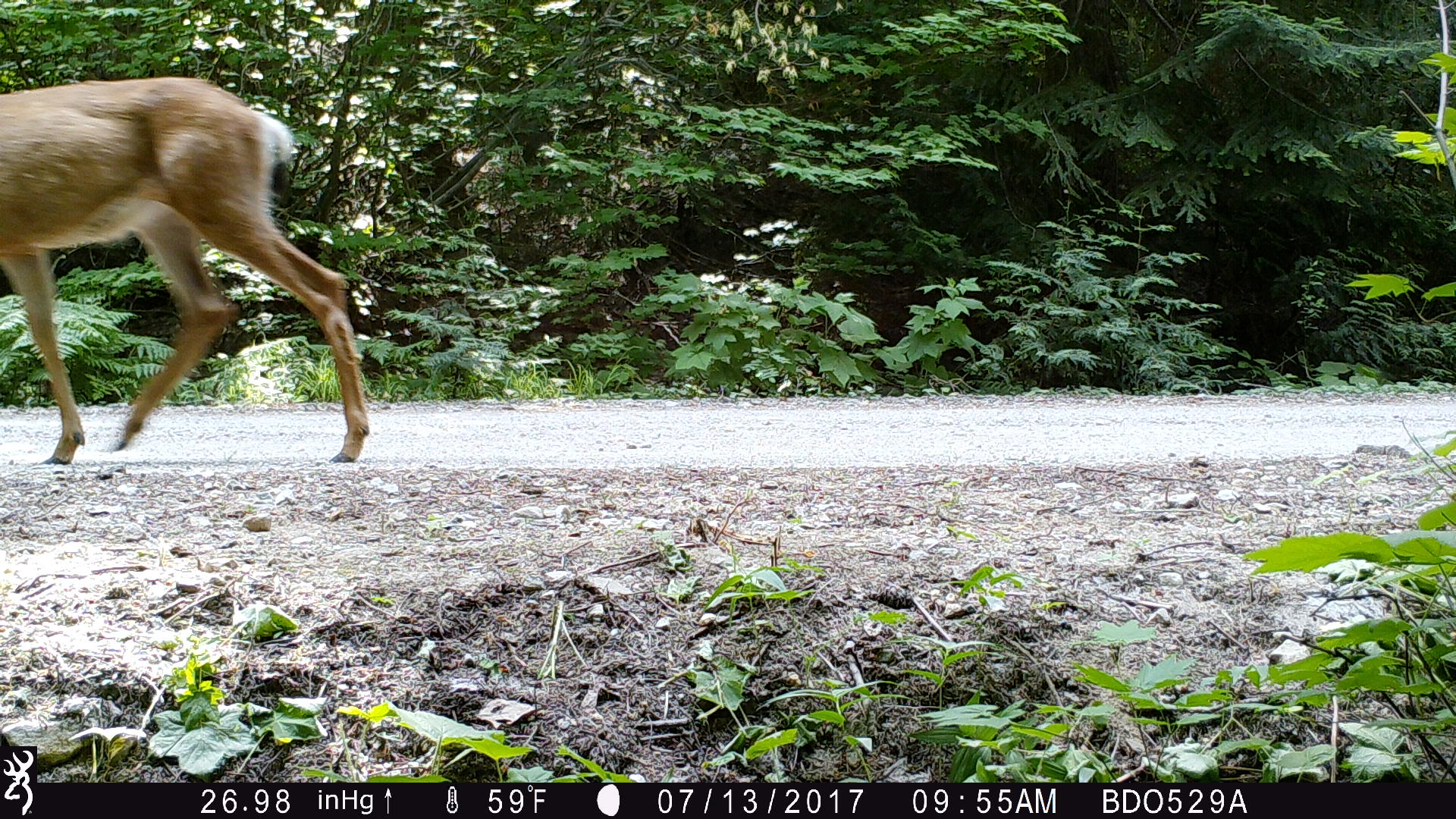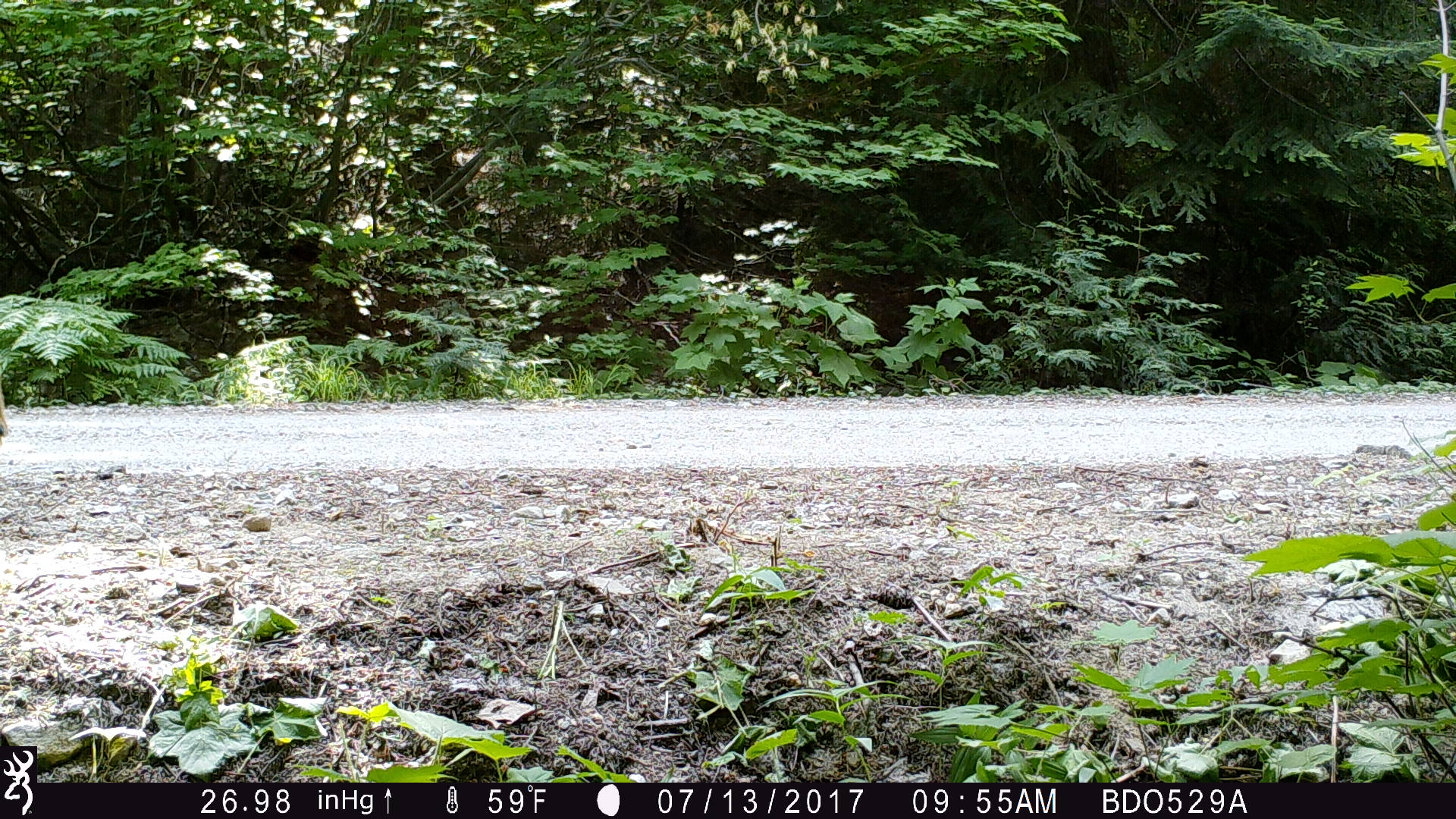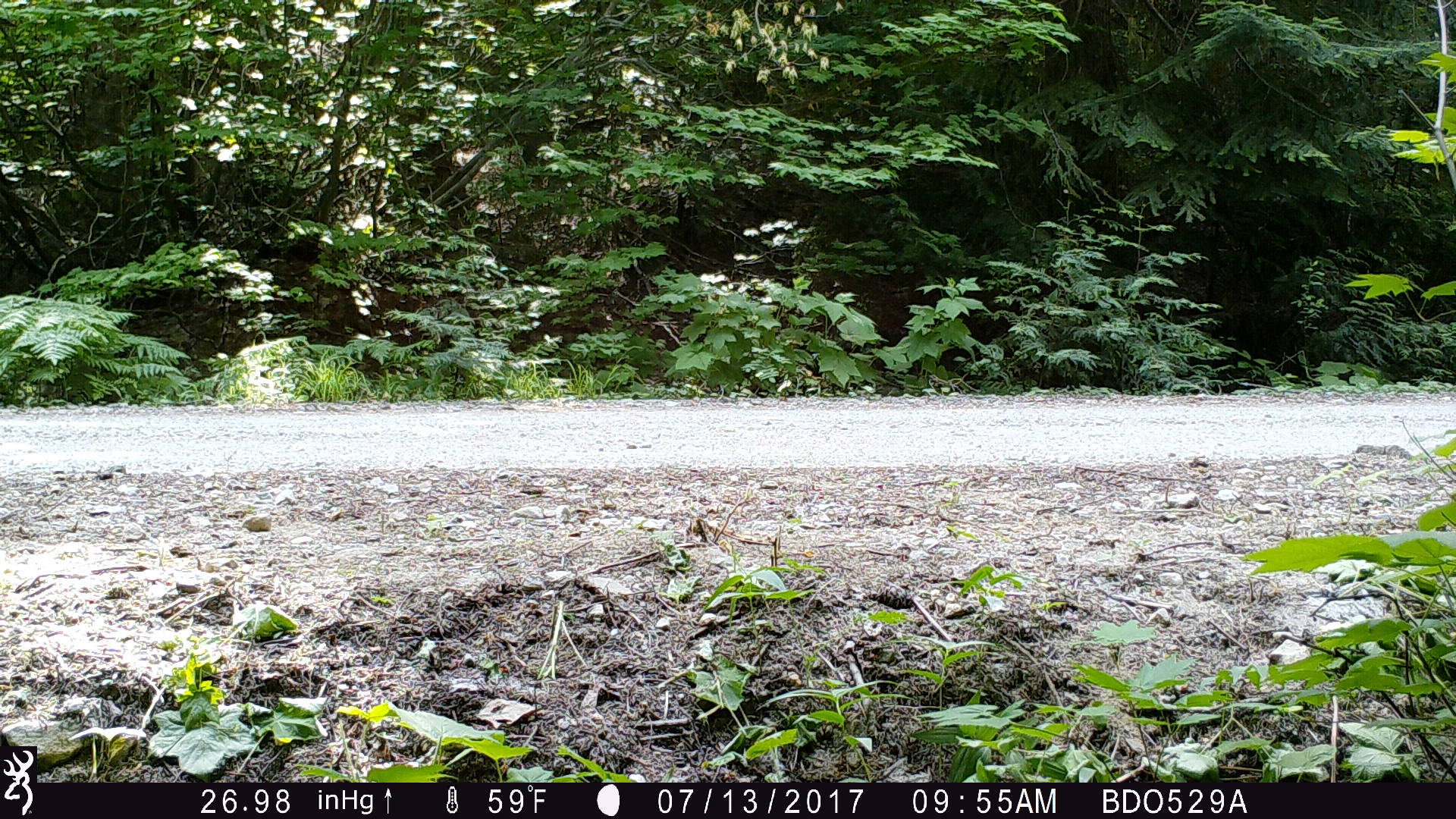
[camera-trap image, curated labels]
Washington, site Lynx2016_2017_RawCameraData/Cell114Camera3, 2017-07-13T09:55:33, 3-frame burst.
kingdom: Animalia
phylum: Chordata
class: Mammalia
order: Artiodactyla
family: Cervidae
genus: Odocoileus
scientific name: Odocoileus hemionus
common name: mule deer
Odocoileus hemionus (mule deer). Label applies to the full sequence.